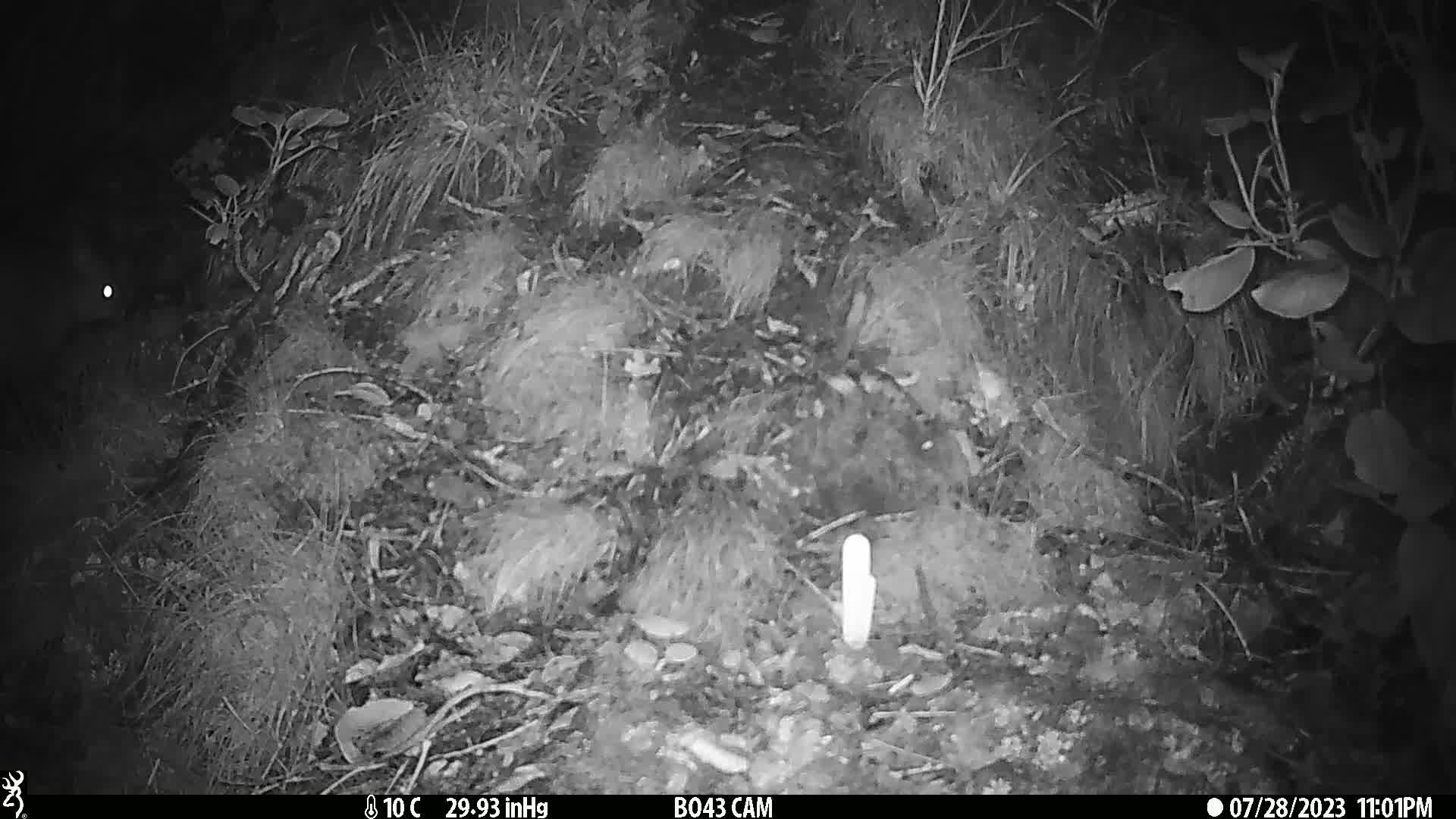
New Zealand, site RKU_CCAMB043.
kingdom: Animalia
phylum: Chordata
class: Mammalia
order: Diprotodontia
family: Phalangeridae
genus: Trichosurus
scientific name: Trichosurus vulpecula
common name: common brushtail possum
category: possum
Possum (common brushtail possum) (Trichosurus vulpecula).